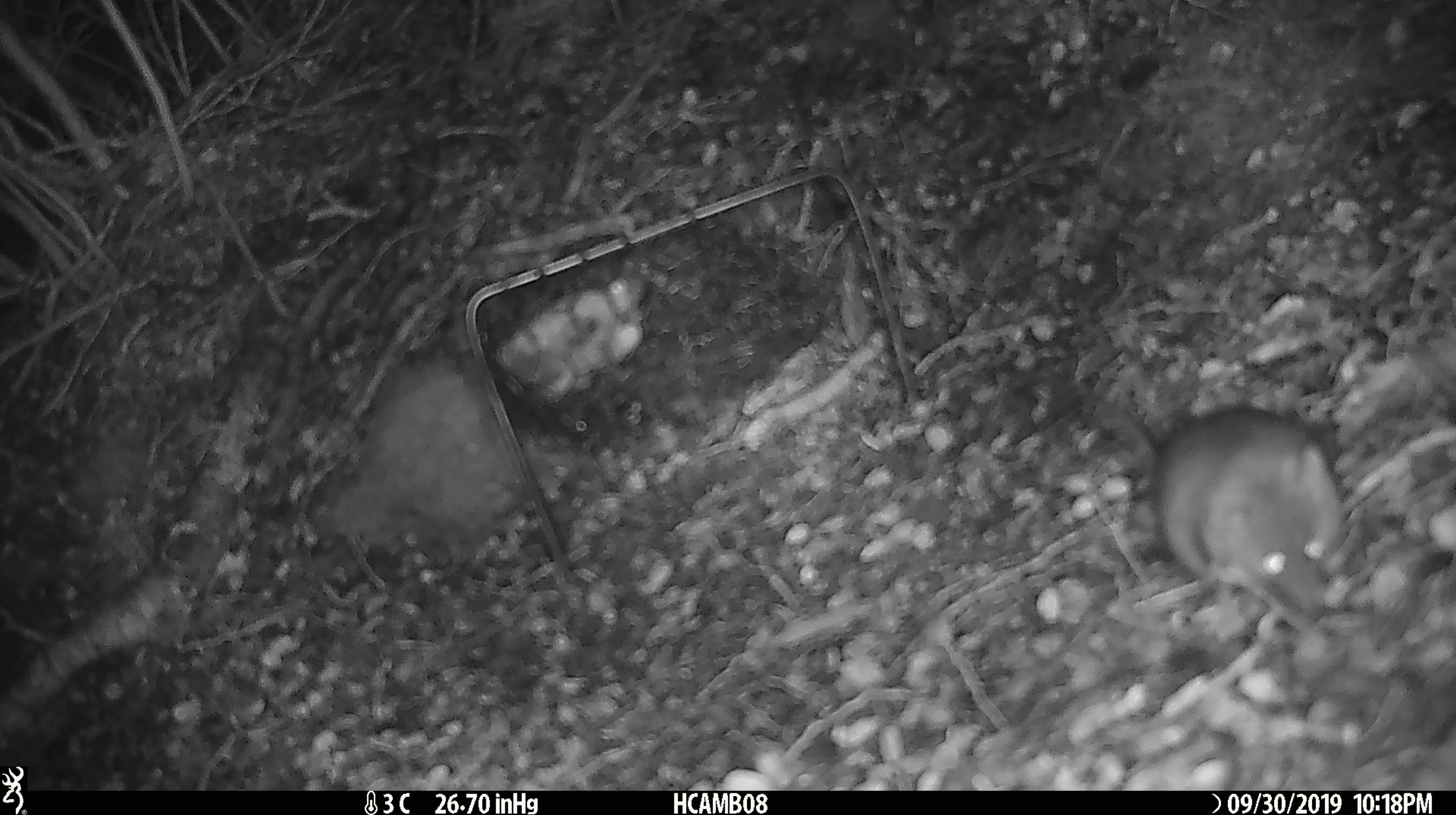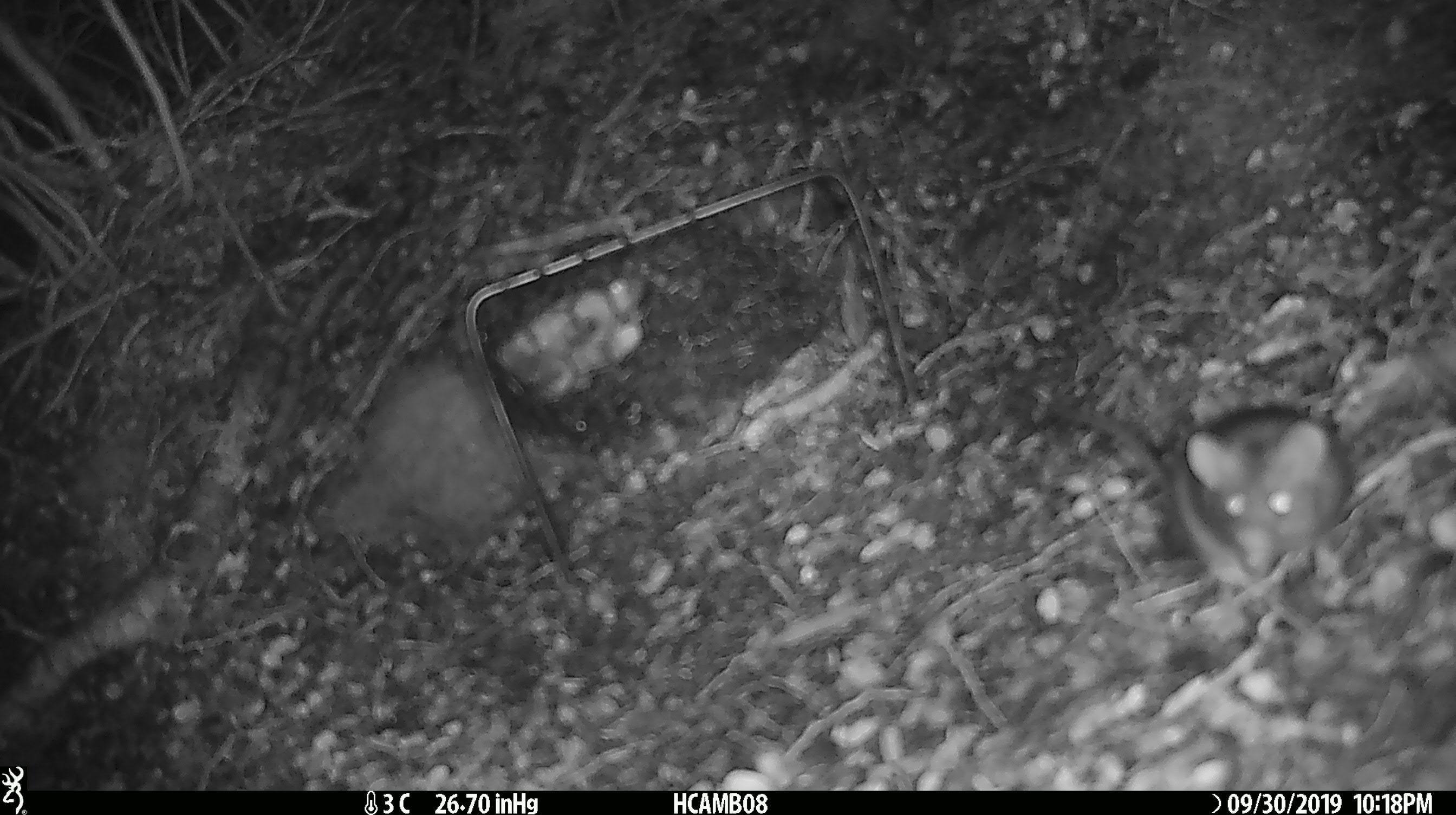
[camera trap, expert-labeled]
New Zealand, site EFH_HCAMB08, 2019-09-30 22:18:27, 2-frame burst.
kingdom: Animalia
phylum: Chordata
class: Mammalia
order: Rodentia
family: Muridae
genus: Mus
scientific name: Mus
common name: mouse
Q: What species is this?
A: Mouse (Mus).